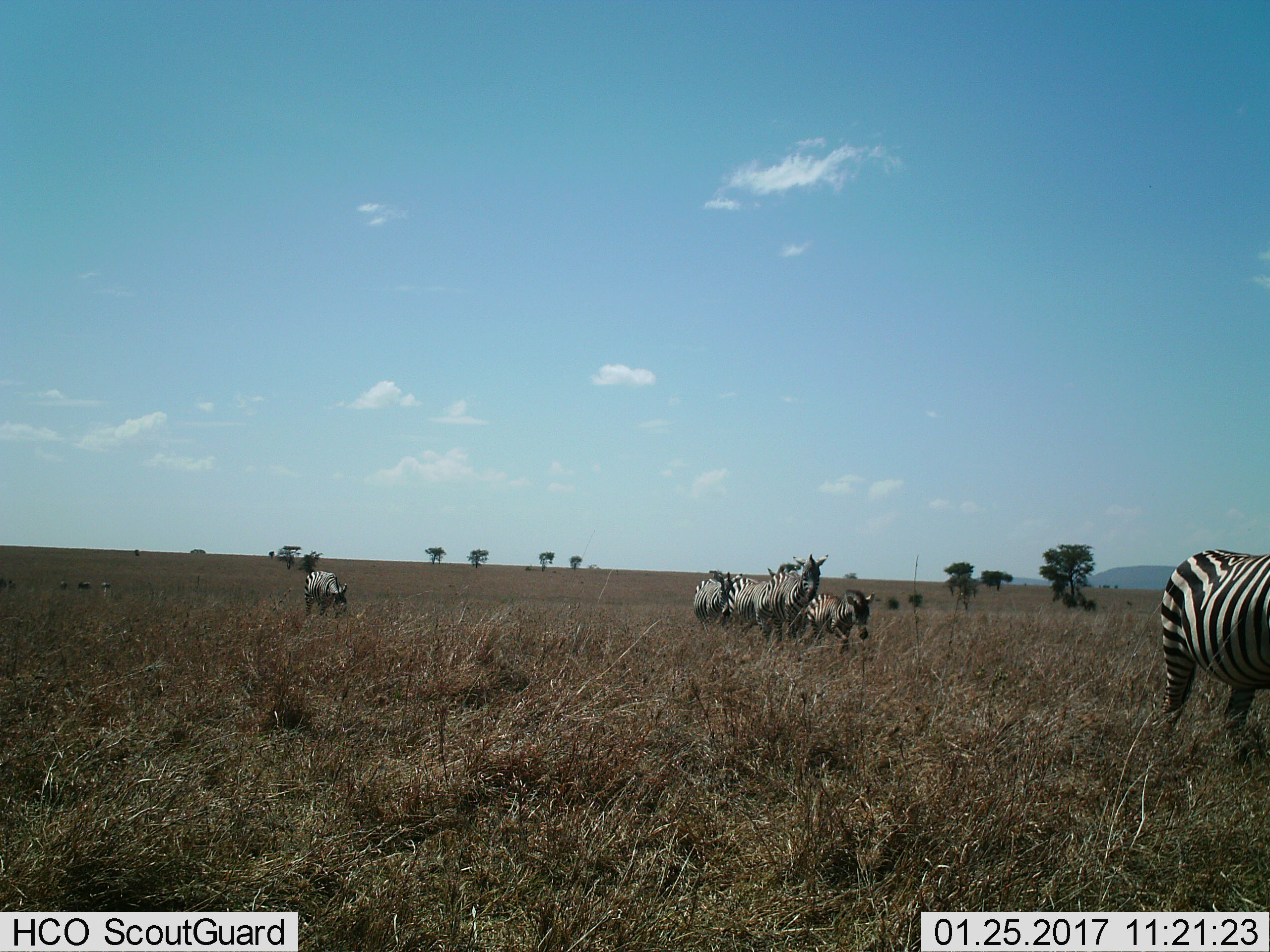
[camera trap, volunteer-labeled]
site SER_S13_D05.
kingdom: Animalia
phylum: Chordata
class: Mammalia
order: Perissodactyla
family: Equidae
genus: Equus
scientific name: Equus quagga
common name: plains zebra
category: zebraplains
Zebraplains (plains zebra) (Equus quagga), count 6. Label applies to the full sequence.